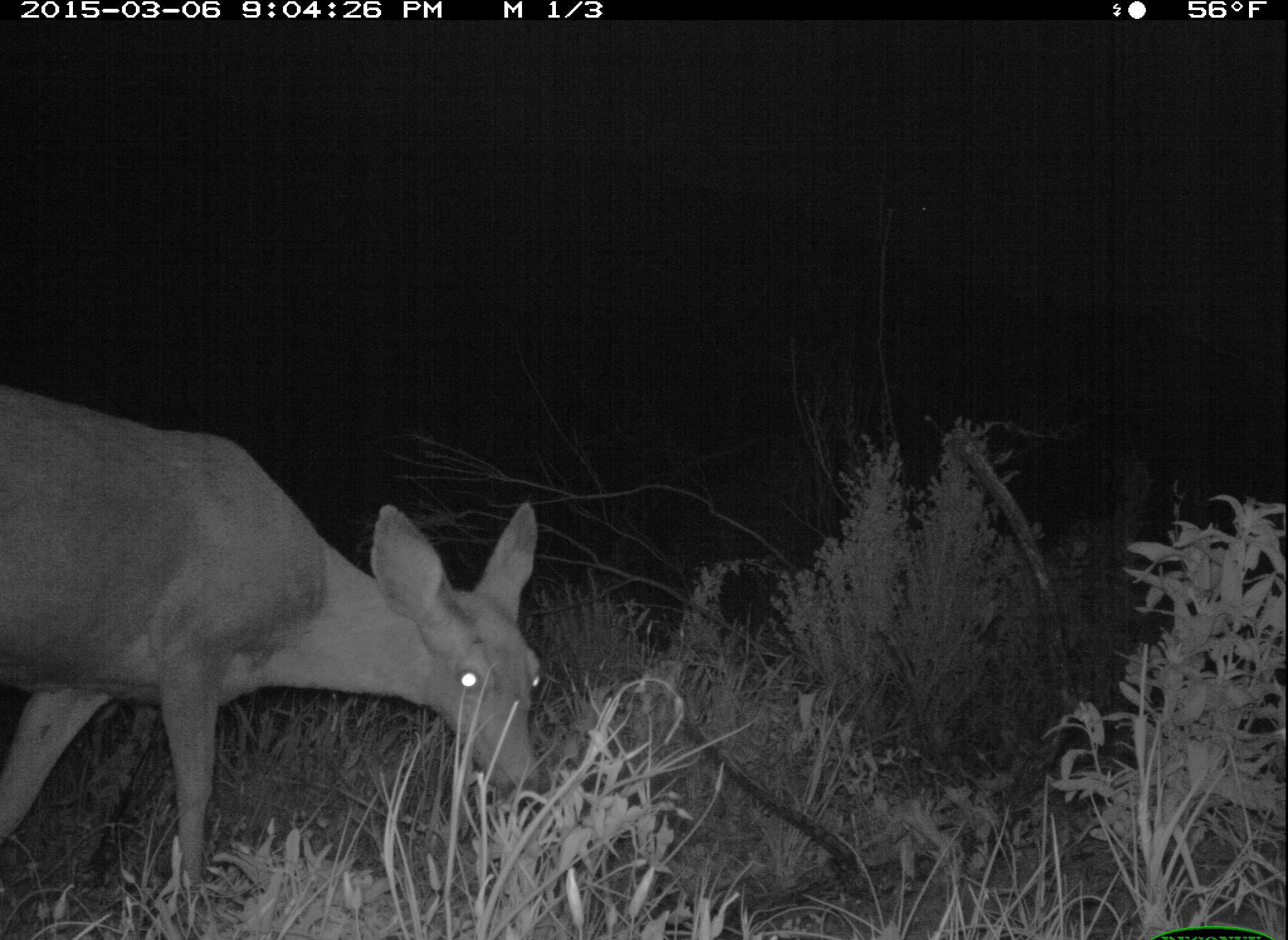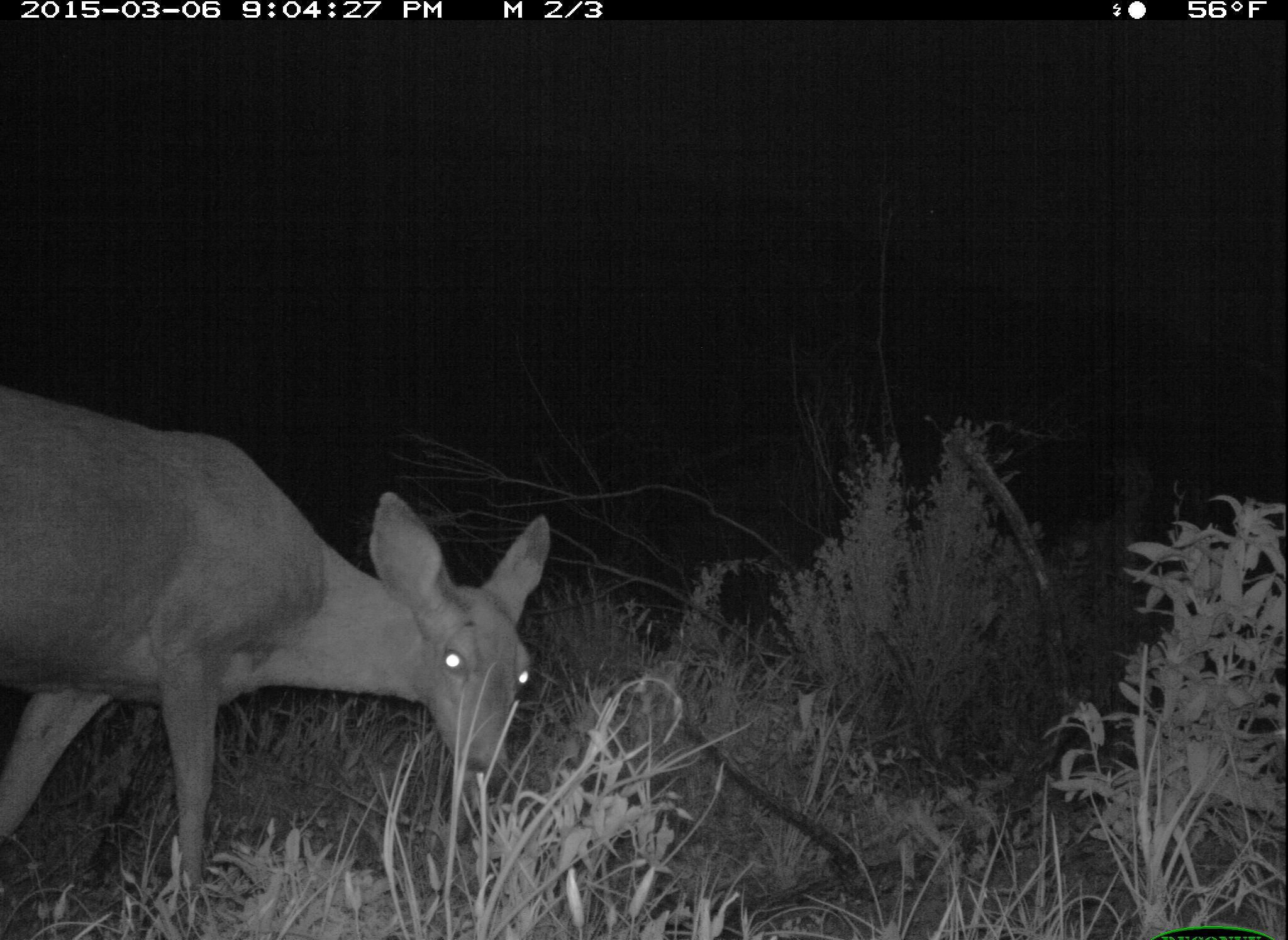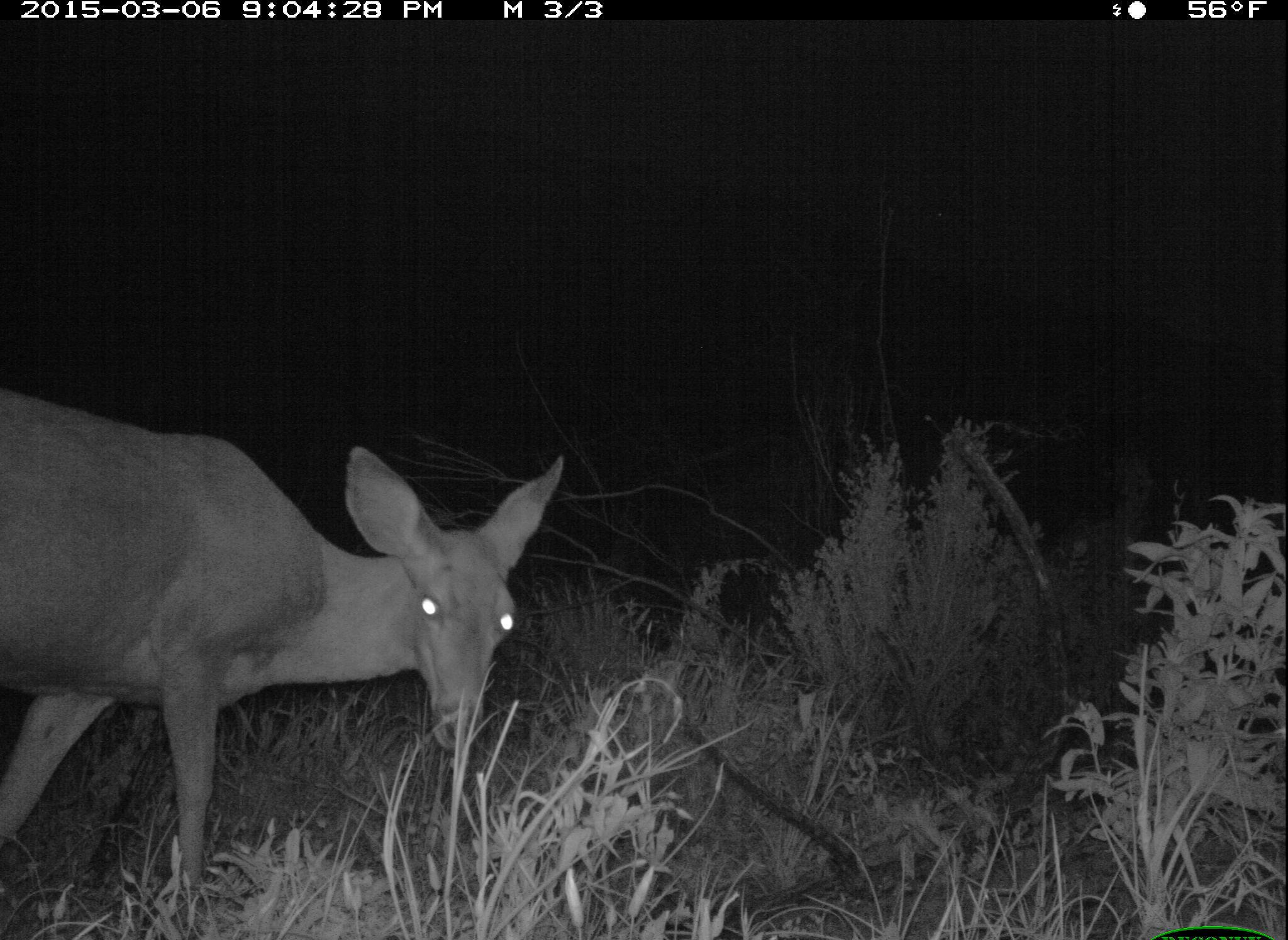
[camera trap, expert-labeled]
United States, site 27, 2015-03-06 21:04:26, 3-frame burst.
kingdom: Animalia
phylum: Chordata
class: Mammalia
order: Artiodactyla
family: Cervidae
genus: Odocoileus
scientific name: Odocoileus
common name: deer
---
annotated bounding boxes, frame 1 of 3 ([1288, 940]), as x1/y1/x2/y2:
deer: 0/380/547/940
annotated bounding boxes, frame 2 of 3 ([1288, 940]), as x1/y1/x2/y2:
deer: 0/385/552/940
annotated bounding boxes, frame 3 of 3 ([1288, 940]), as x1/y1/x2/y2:
deer: 0/389/563/940